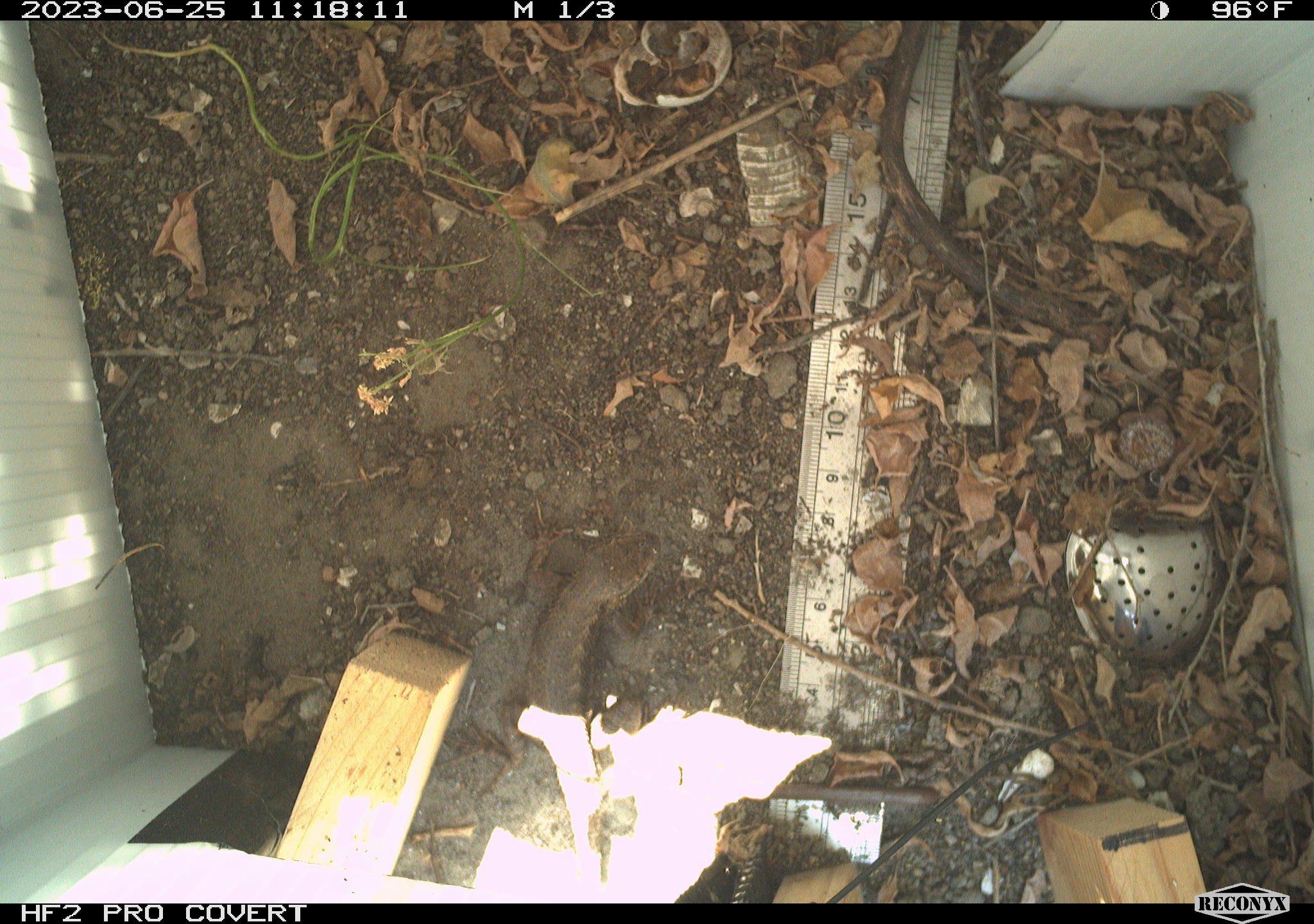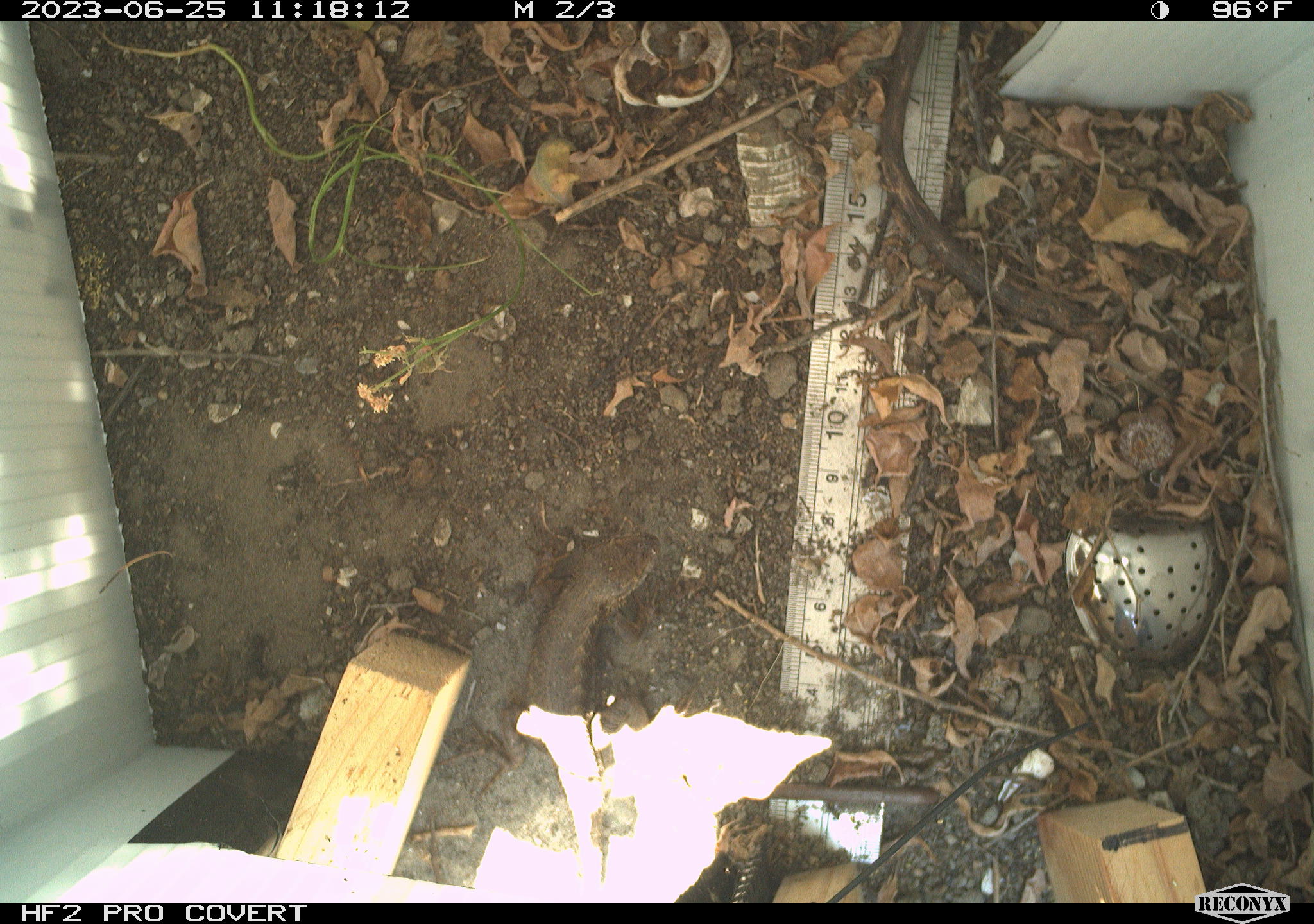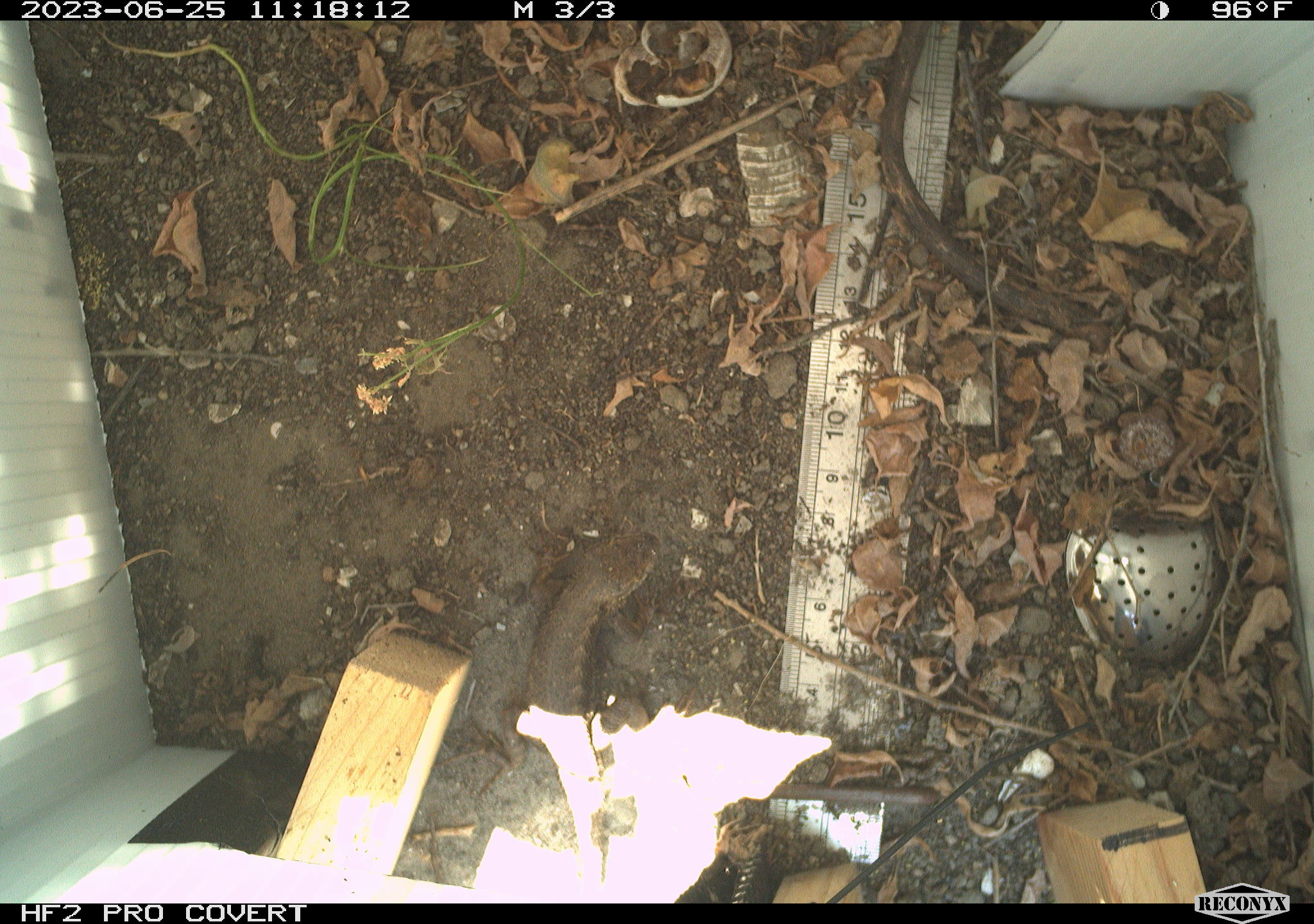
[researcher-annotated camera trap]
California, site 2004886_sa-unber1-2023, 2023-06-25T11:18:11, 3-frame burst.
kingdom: Animalia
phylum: Chordata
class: Reptilia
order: Squamata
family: Phrynosomatidae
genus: Sceloporus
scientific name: Sceloporus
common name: spiny lizards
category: sceloporus species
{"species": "sceloporus species (spiny lizards) (Sceloporus)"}